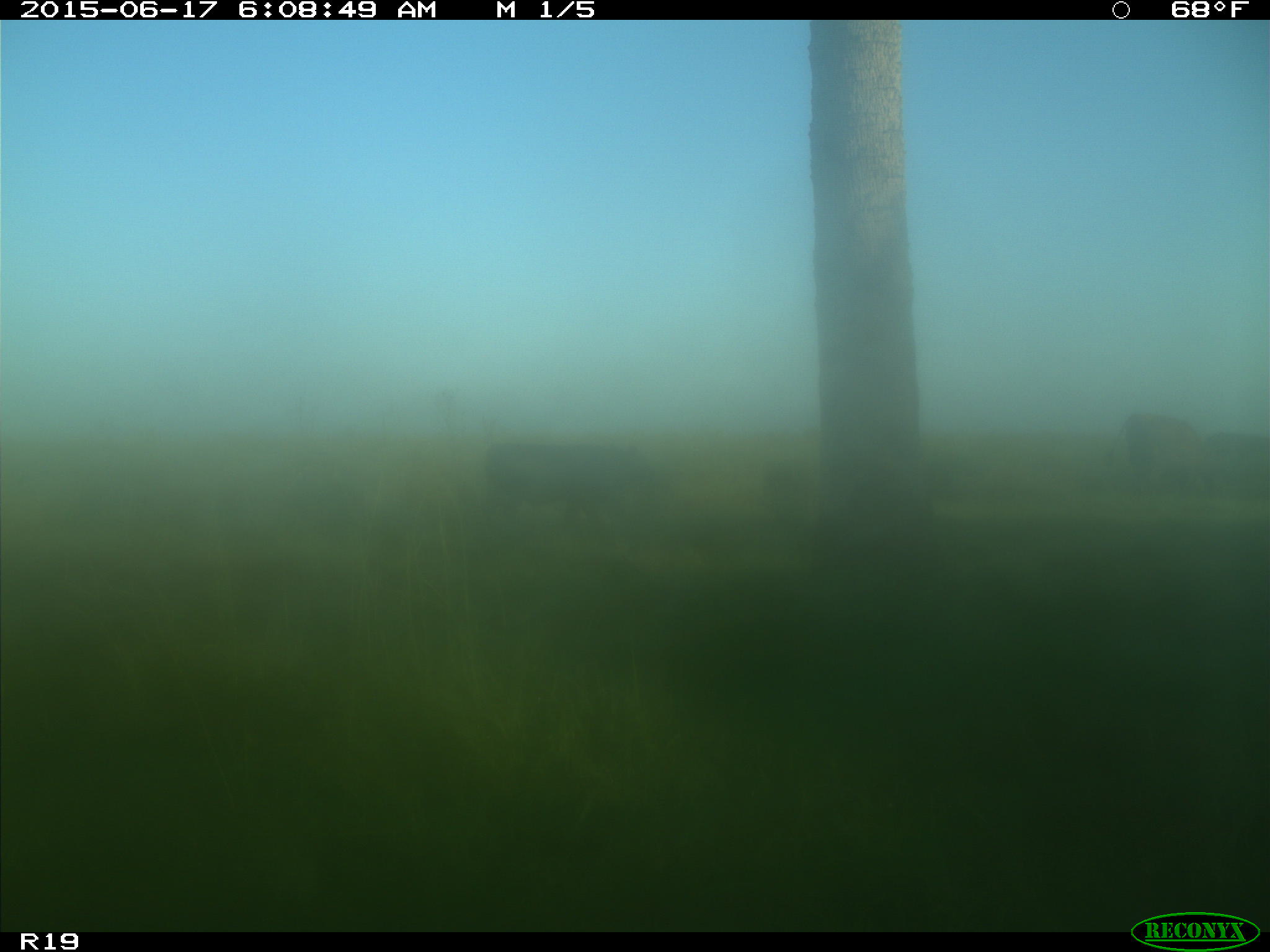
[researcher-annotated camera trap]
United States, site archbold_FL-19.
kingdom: Animalia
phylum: Chordata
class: Mammalia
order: Artiodactyla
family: Bovidae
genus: Bos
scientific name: Bos taurus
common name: domestic cow